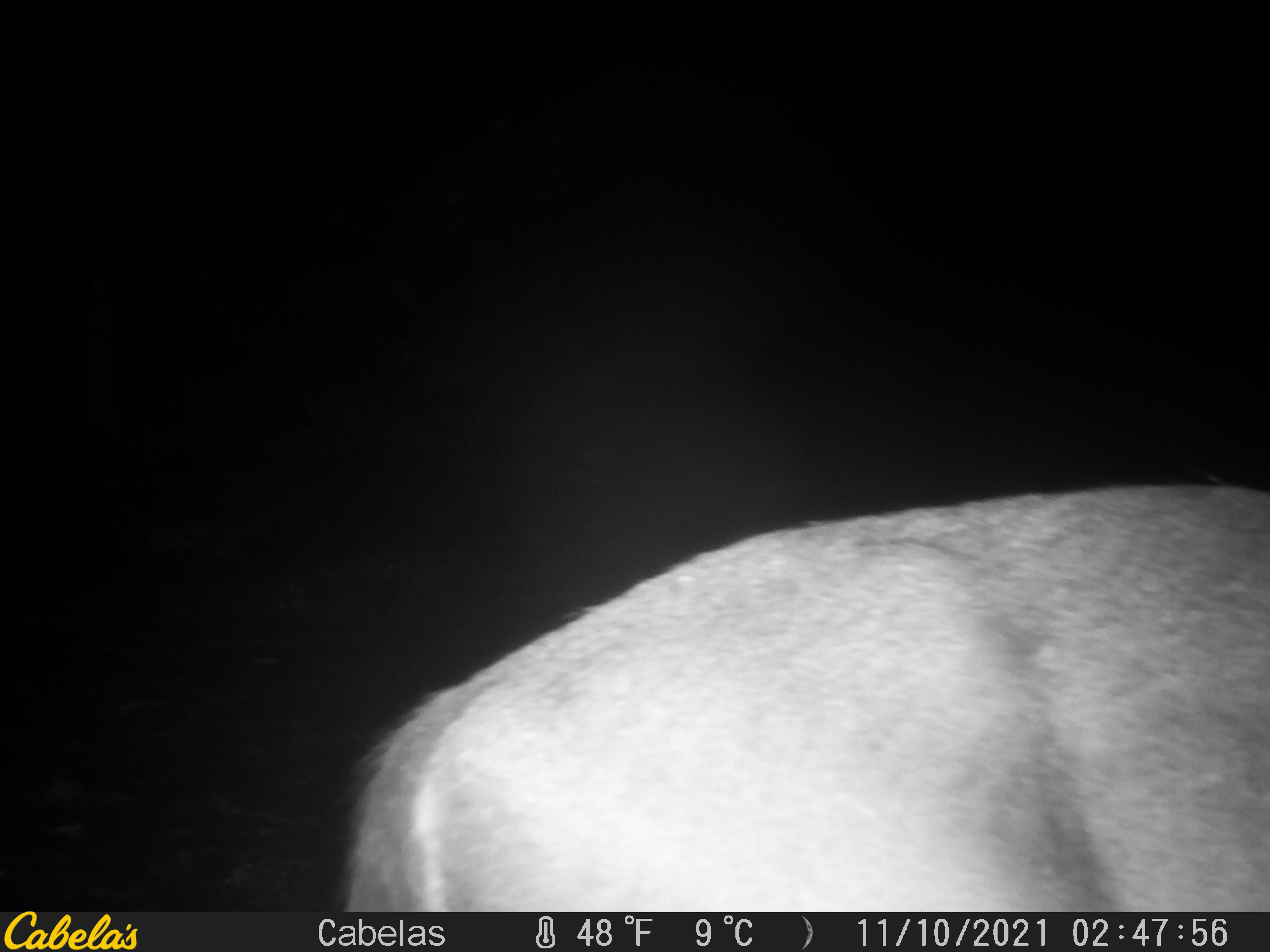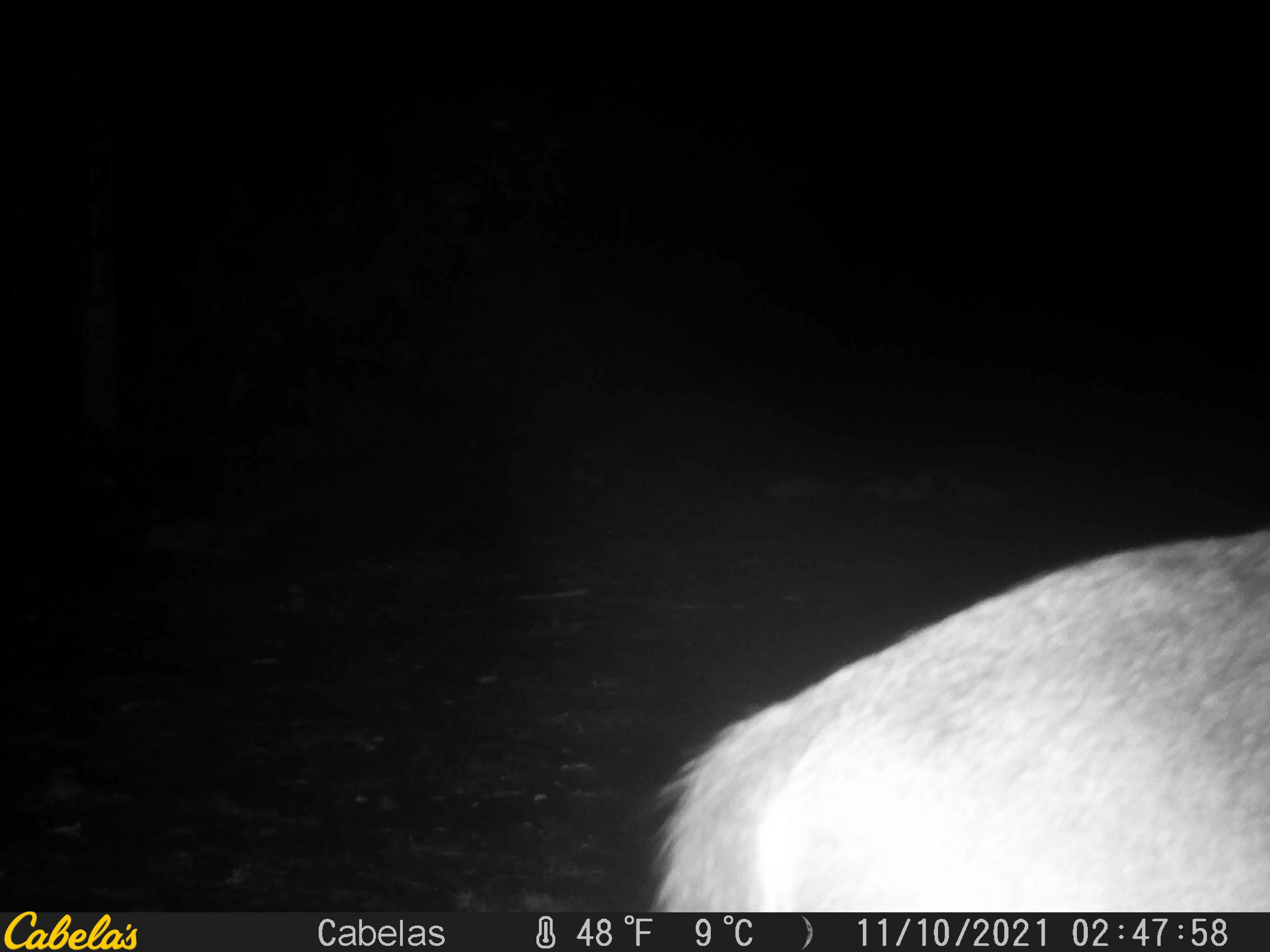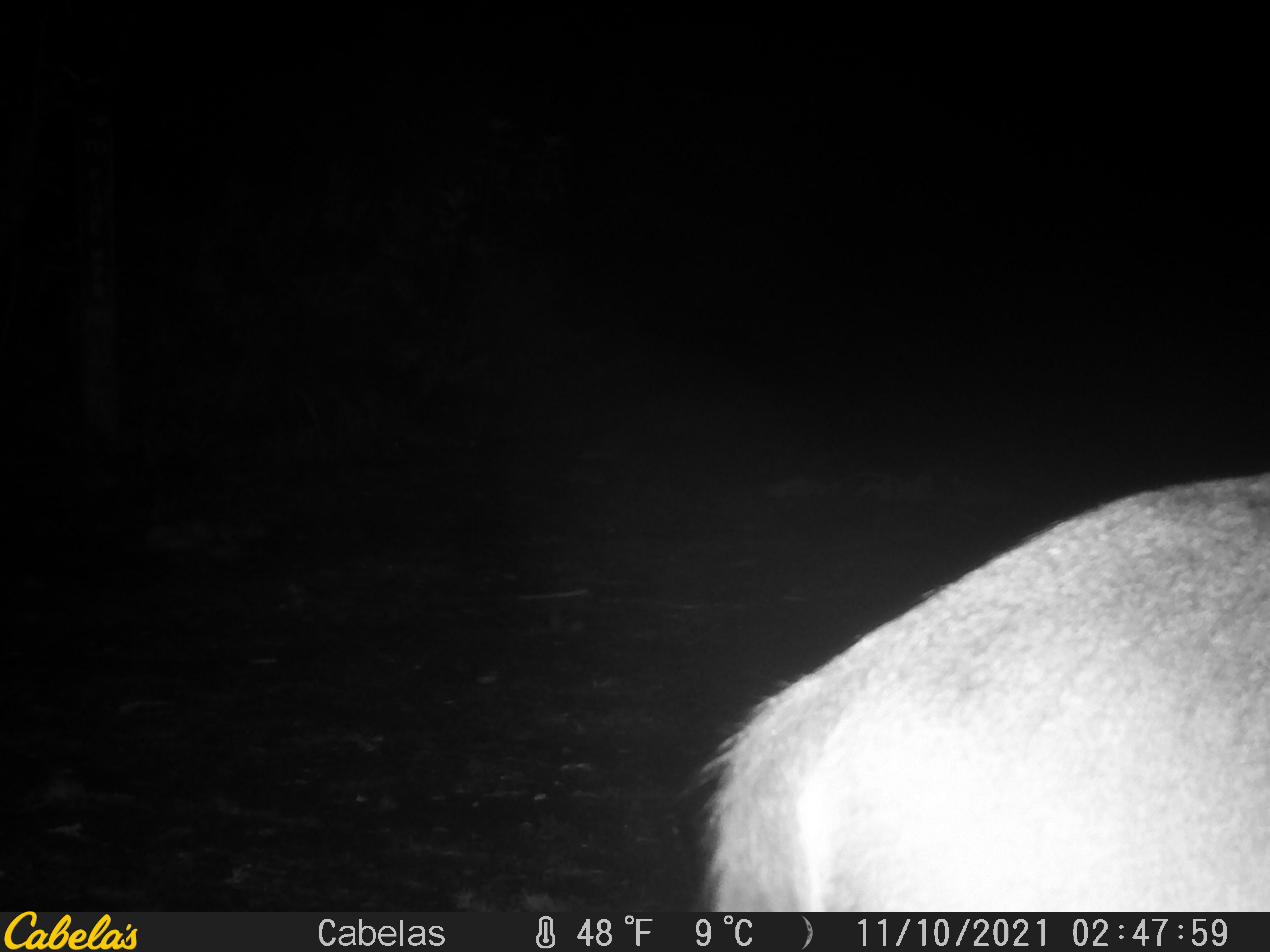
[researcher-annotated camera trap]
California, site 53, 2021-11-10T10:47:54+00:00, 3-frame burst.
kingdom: Animalia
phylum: Chordata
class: Mammalia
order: Artiodactyla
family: Cervidae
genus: Odocoileus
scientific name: Odocoileus hemionus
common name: mule deer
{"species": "mule deer (Odocoileus hemionus)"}